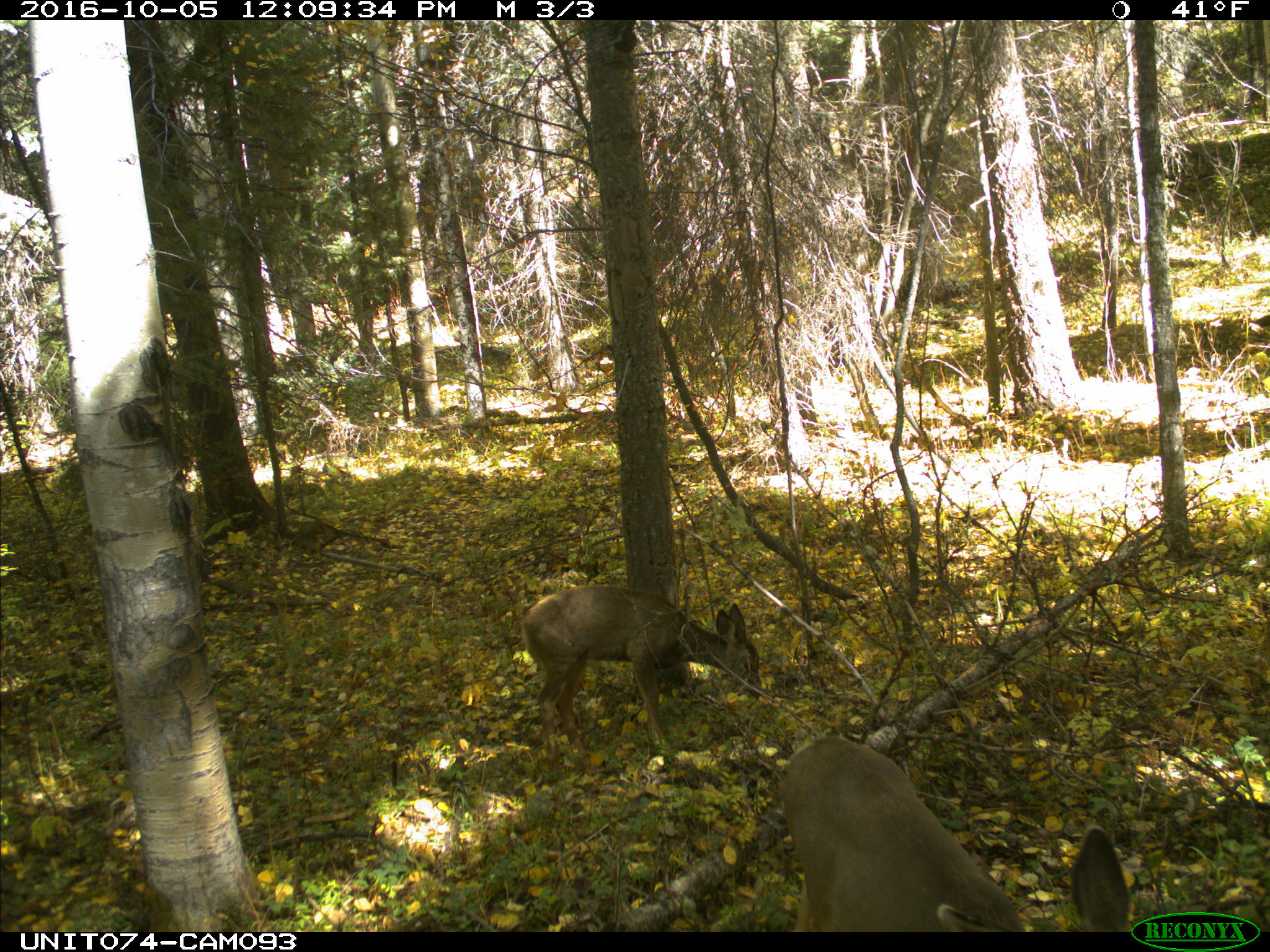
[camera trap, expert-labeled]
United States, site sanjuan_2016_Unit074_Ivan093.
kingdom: Animalia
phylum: Chordata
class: Mammalia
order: Artiodactyla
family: Cervidae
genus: Odocoileus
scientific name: Odocoileus hemionus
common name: mule deer